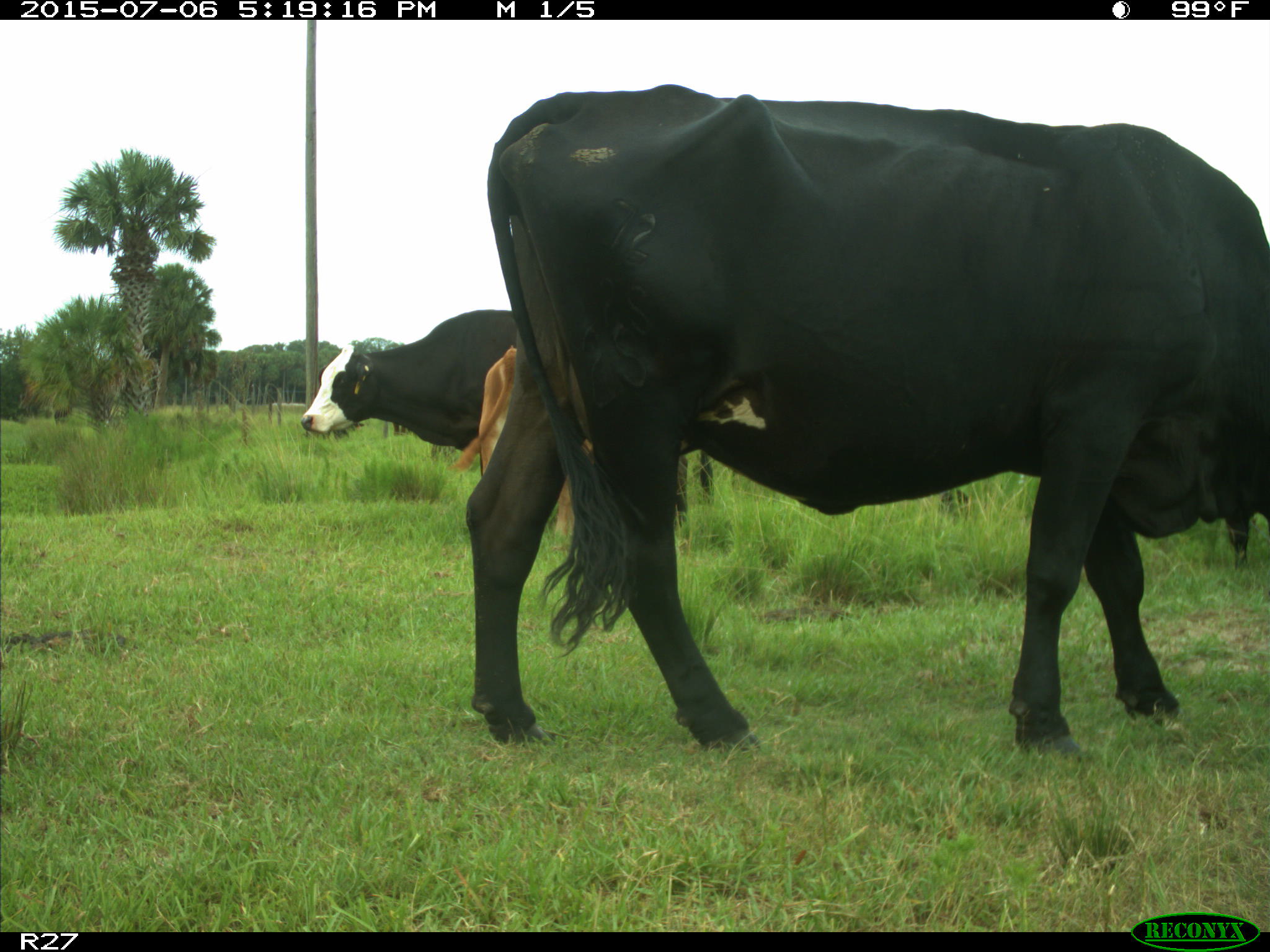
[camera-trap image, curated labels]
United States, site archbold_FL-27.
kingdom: Animalia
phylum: Chordata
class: Mammalia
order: Artiodactyla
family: Bovidae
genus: Bos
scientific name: Bos taurus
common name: domestic cow